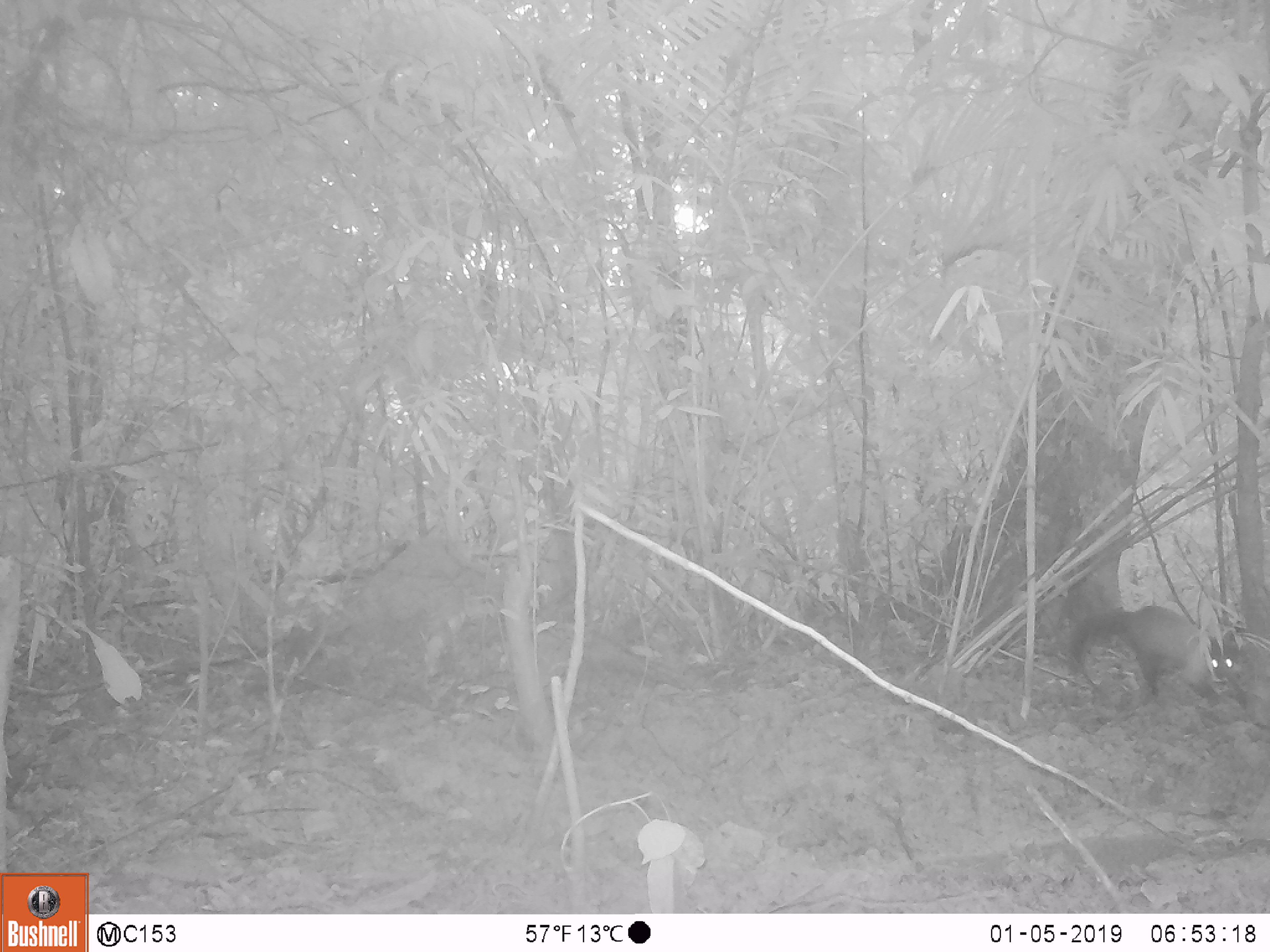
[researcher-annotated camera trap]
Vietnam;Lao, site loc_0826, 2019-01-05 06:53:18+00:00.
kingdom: Animalia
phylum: Chordata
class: Mammalia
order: Carnivora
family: Mustelidae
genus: Martes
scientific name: Martes flavigula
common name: yellow-throated marten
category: yellow throated marten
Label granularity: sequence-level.